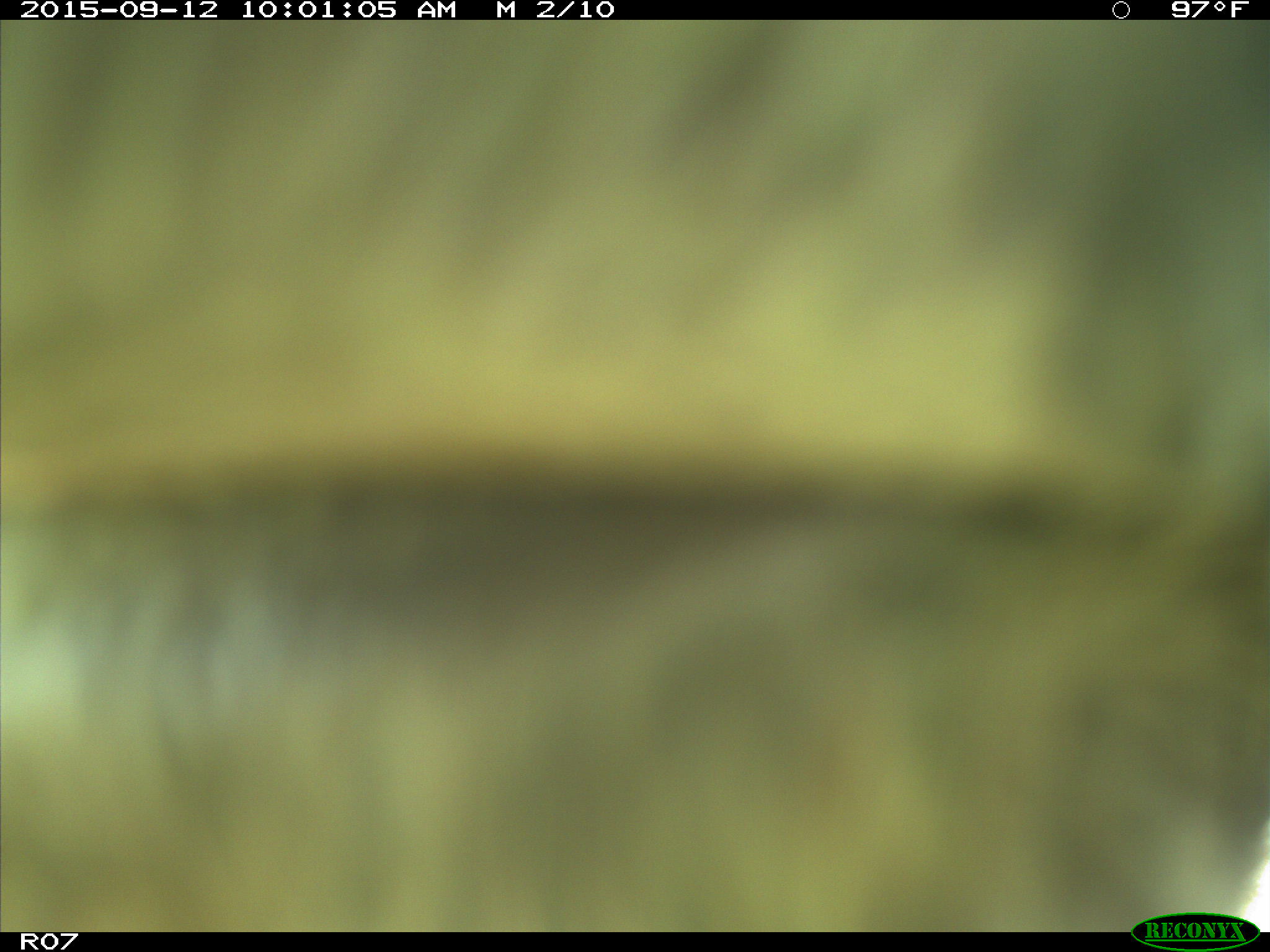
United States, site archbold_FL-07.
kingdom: Animalia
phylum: Chordata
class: Mammalia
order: Artiodactyla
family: Bovidae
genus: Bos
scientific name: Bos taurus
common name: domestic cow